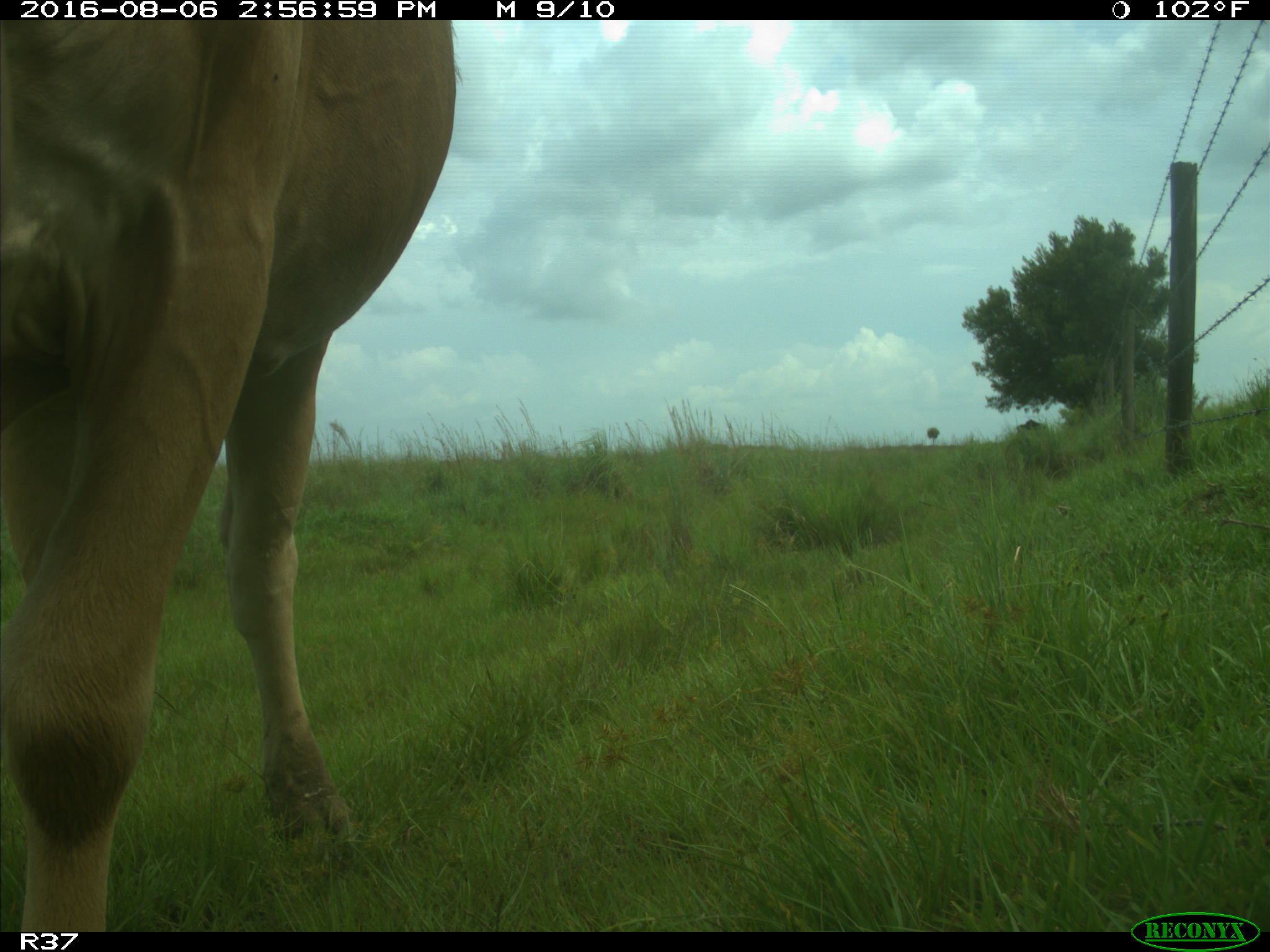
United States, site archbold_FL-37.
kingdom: Animalia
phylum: Chordata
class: Mammalia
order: Artiodactyla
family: Bovidae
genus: Bos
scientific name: Bos taurus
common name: domestic cow